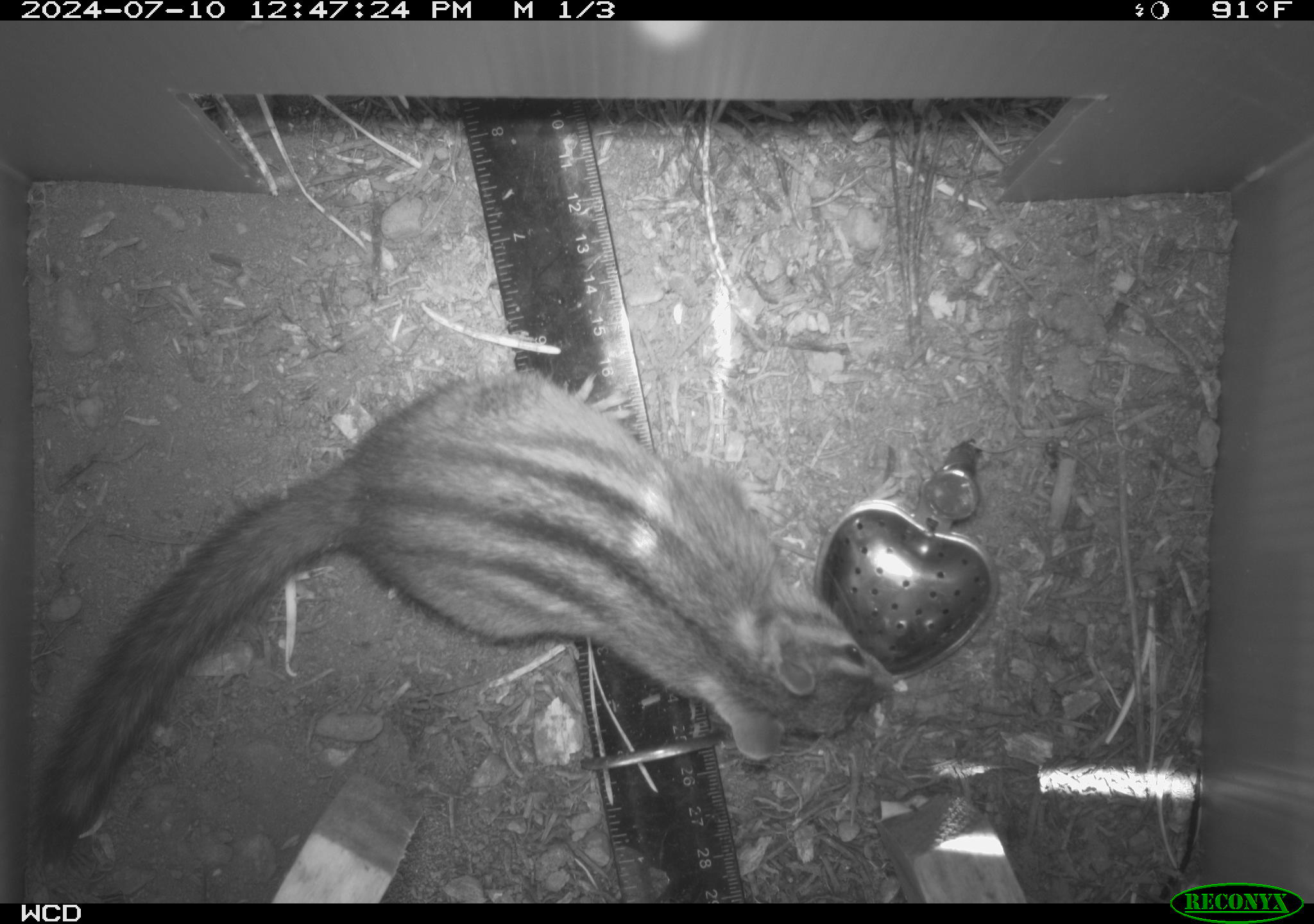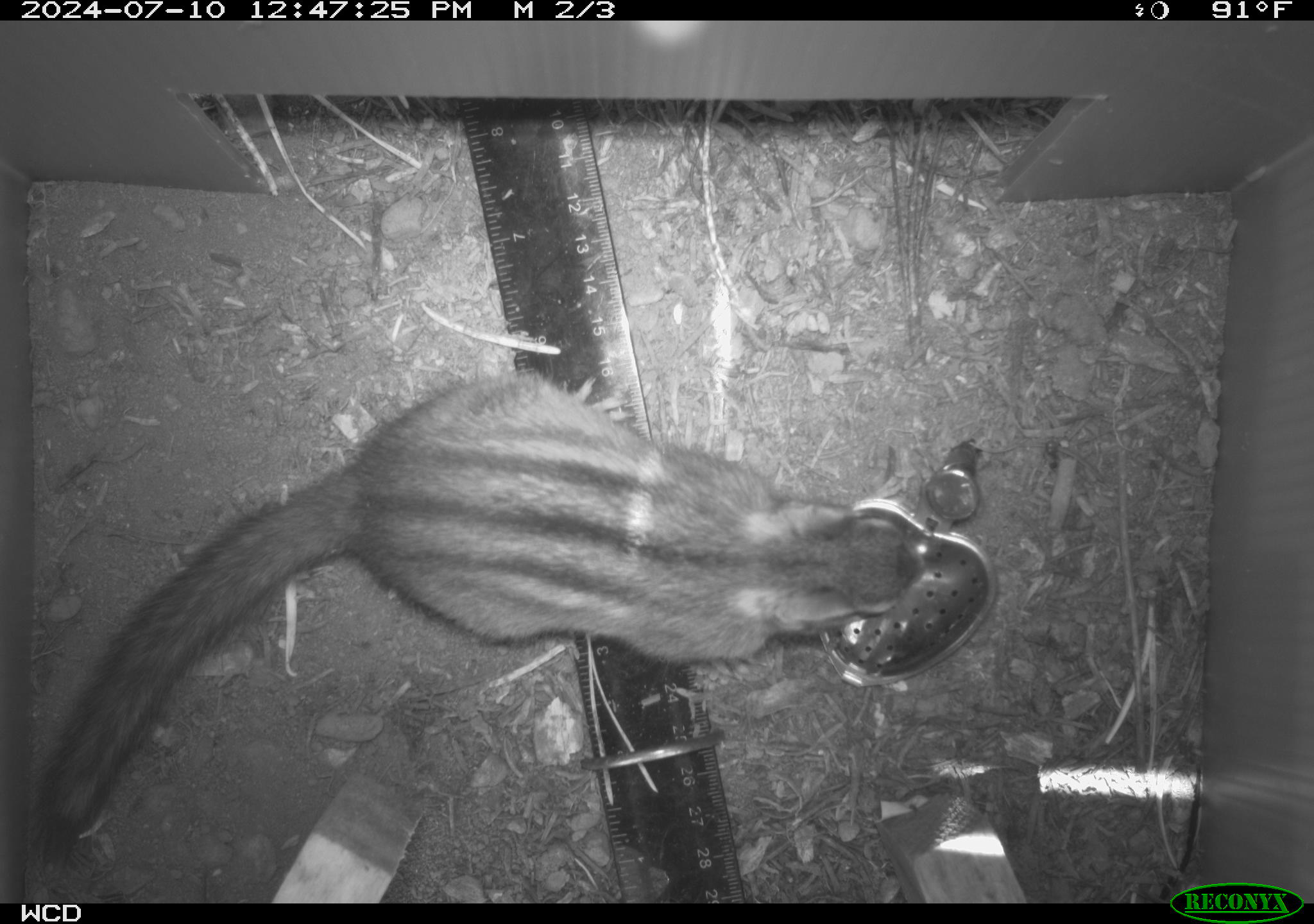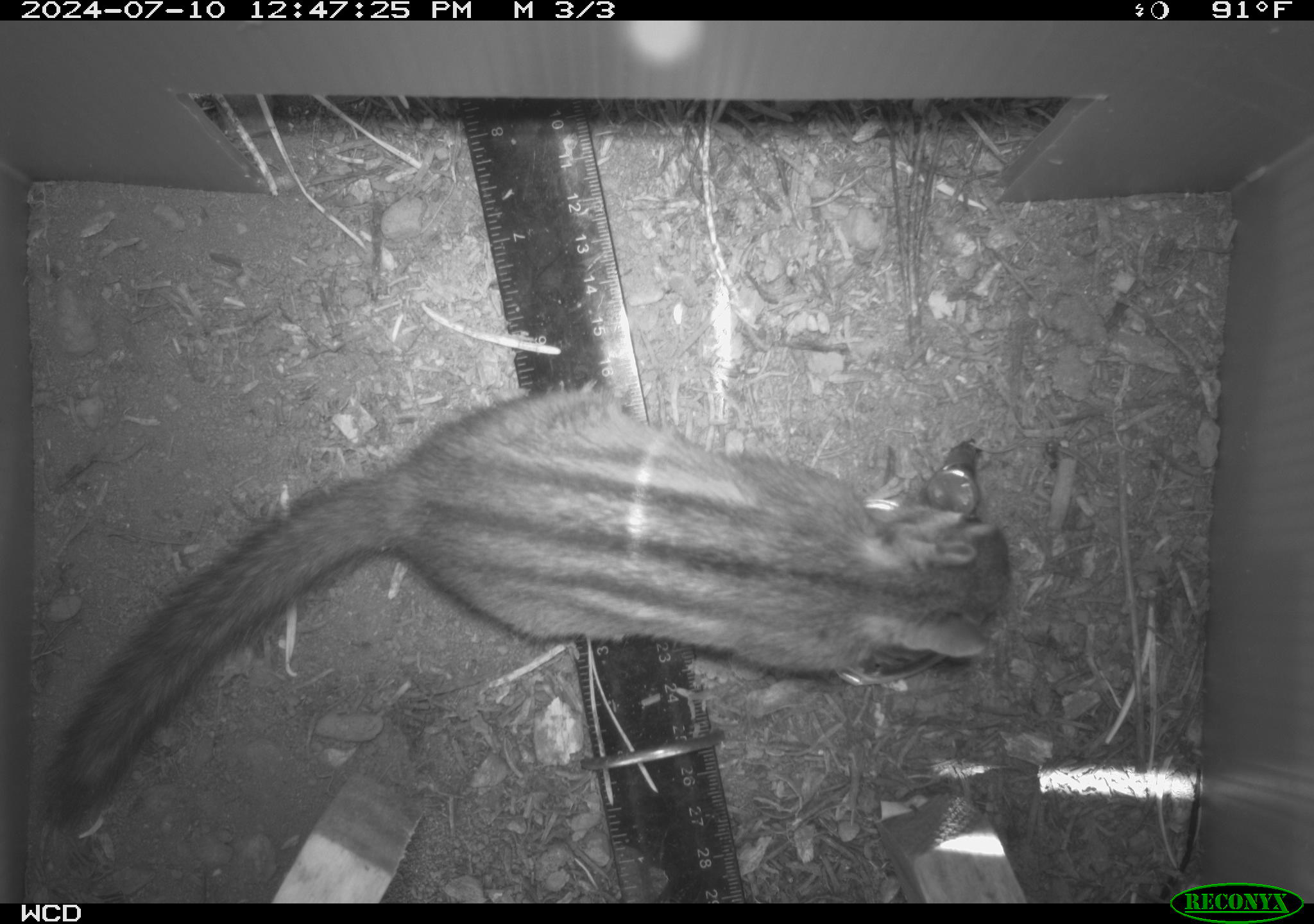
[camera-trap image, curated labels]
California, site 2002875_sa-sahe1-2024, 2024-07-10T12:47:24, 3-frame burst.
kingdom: Animalia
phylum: Chordata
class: Mammalia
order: Rodentia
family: Sciuridae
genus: Neotamias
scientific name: Neotamias quadrimaculatus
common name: long-eared chipmunk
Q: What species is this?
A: Long-eared chipmunk (Neotamias quadrimaculatus).